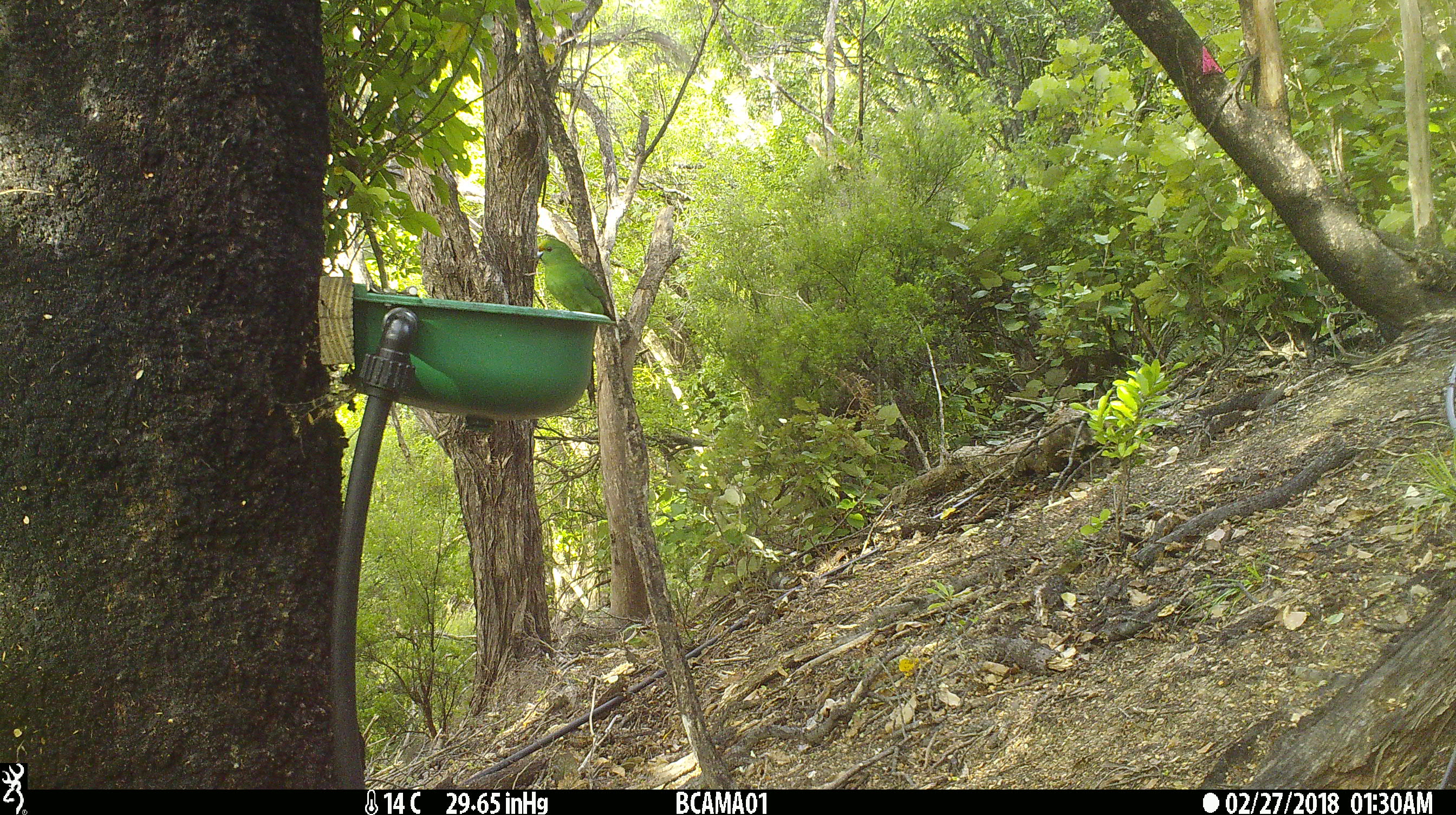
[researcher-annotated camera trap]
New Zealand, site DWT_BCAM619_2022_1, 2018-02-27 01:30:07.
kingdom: Animalia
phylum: Chordata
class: Aves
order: Psittaciformes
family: Psittaculidae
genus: Cyanoramphus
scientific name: Cyanoramphus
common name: parakeet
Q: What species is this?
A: Parakeet (Cyanoramphus).